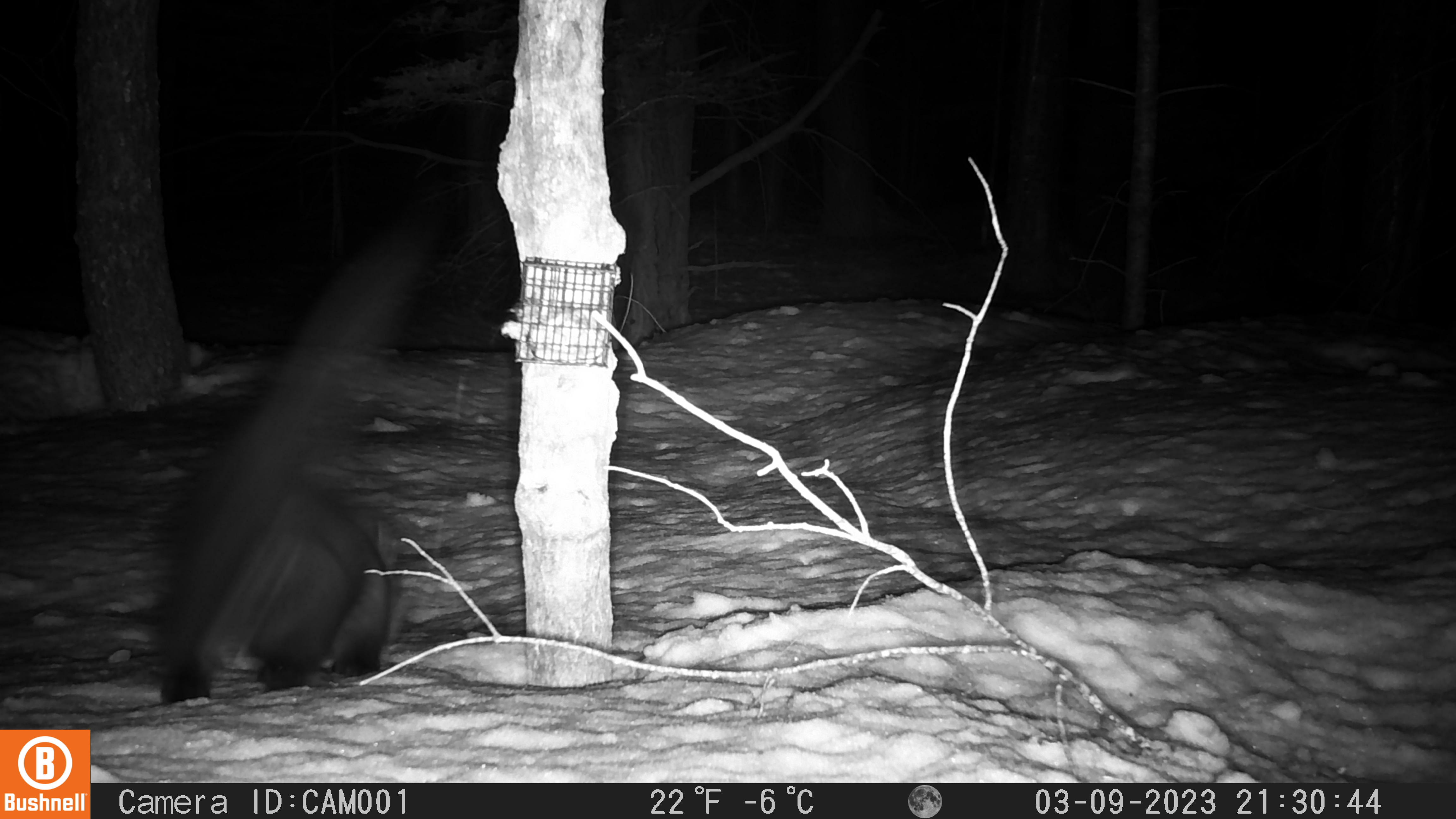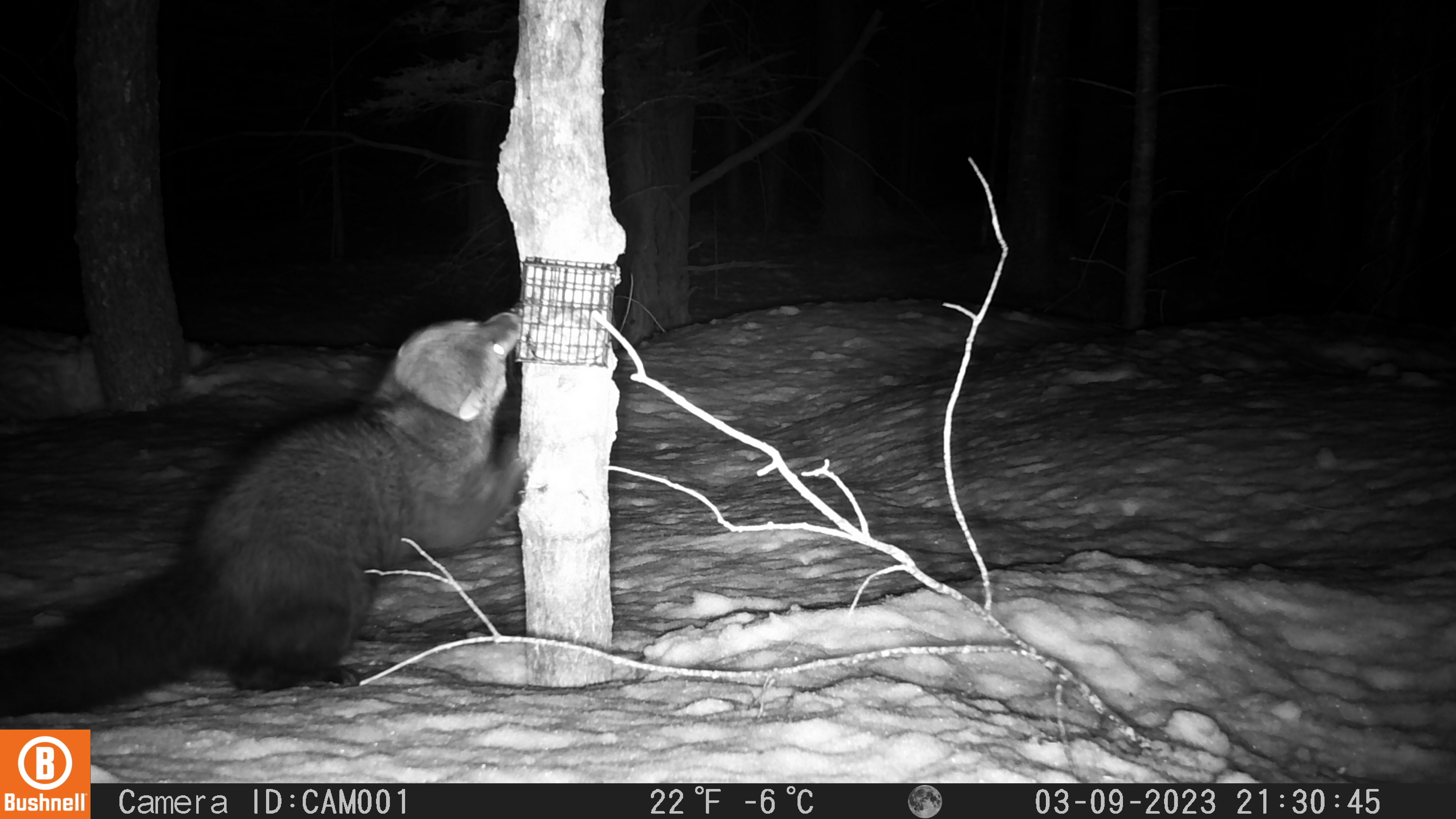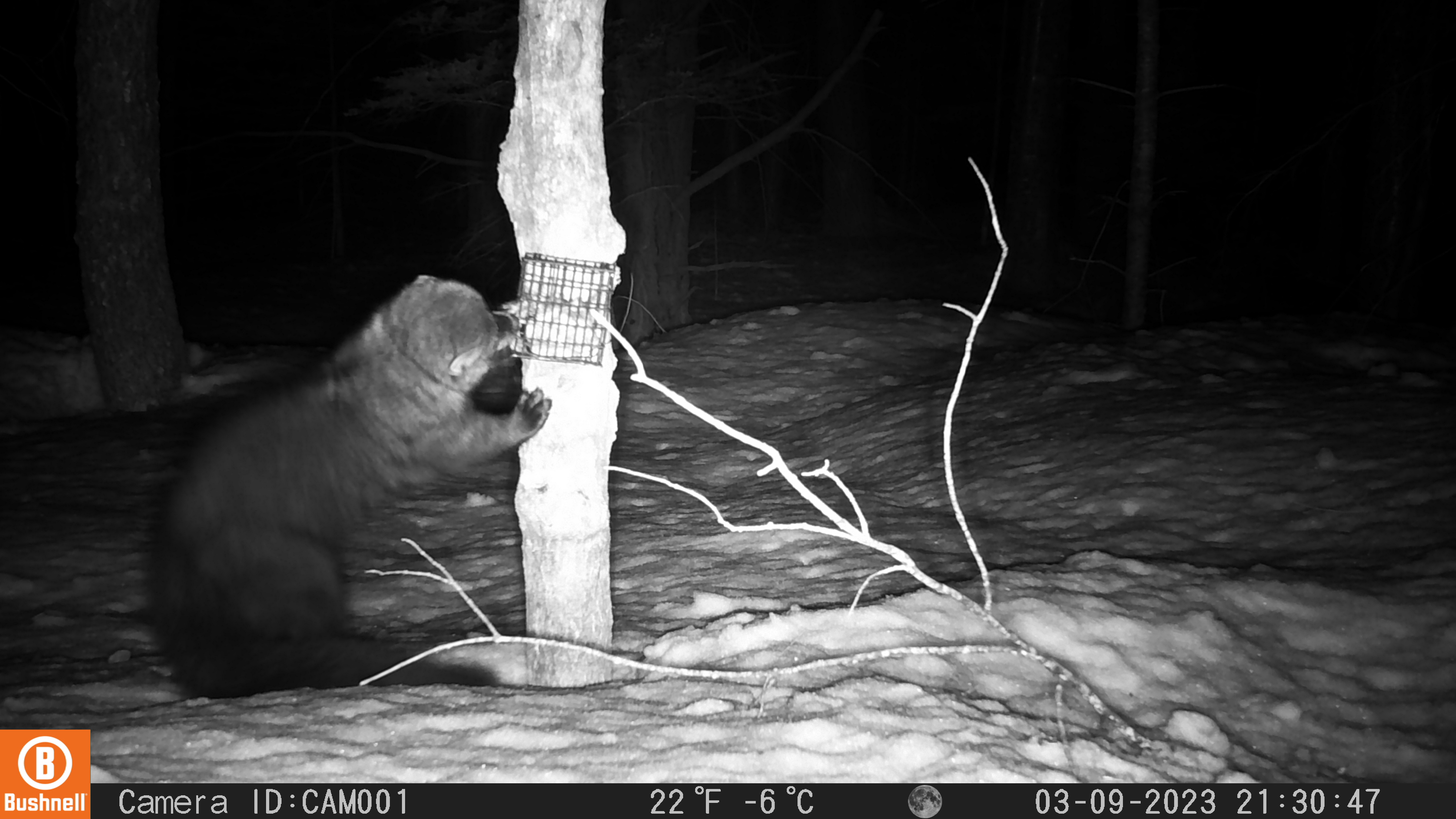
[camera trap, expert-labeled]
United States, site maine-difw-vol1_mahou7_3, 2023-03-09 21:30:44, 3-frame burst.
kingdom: Animalia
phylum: Chordata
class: Mammalia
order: Carnivora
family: Mustelidae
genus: Pekania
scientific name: Pekania pennanti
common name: fisher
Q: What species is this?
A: Fisher (Pekania pennanti).